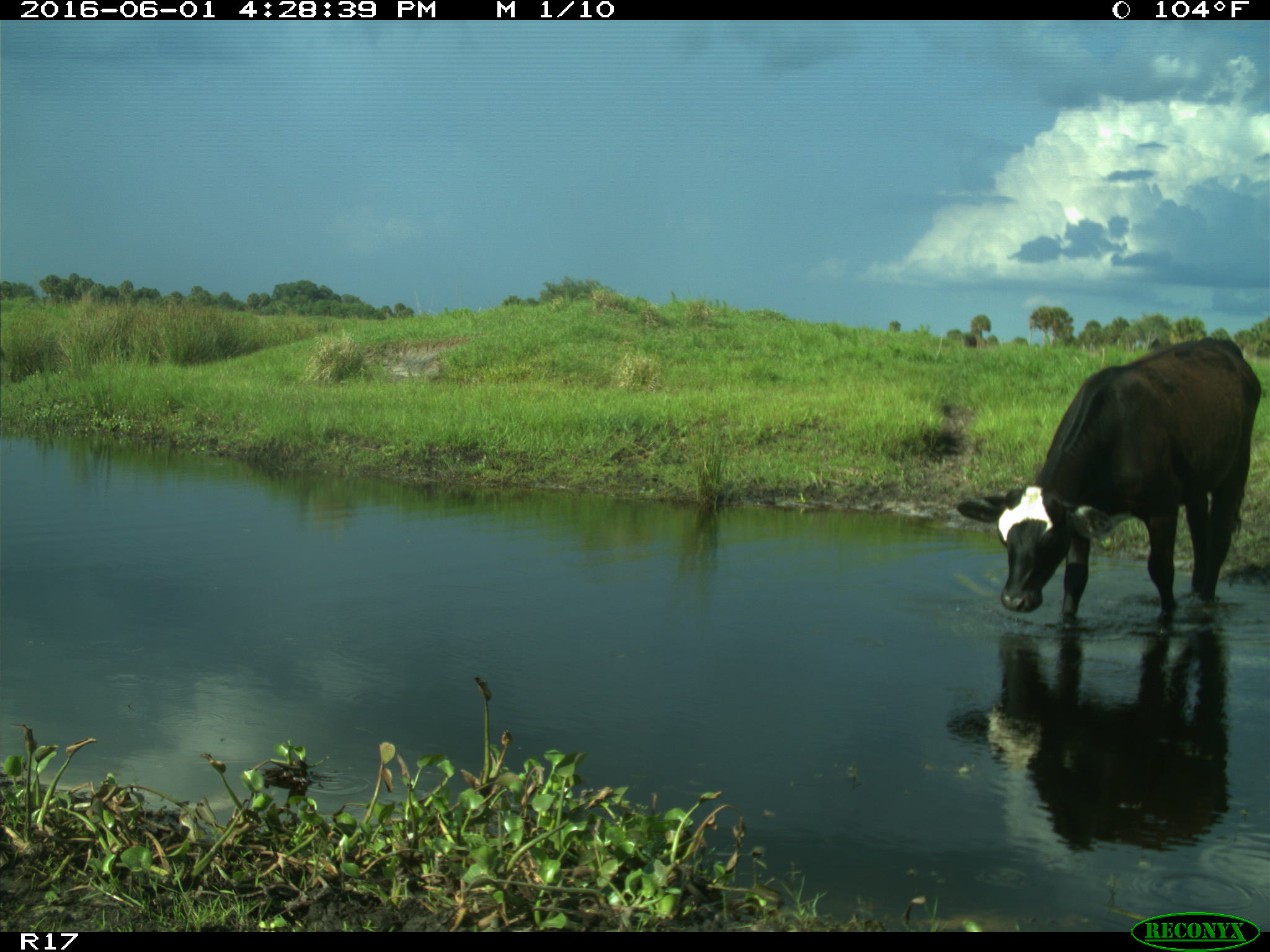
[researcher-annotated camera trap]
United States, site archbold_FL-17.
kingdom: Animalia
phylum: Chordata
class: Mammalia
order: Artiodactyla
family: Bovidae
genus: Bos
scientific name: Bos taurus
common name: domestic cow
Bos taurus (domestic cow).